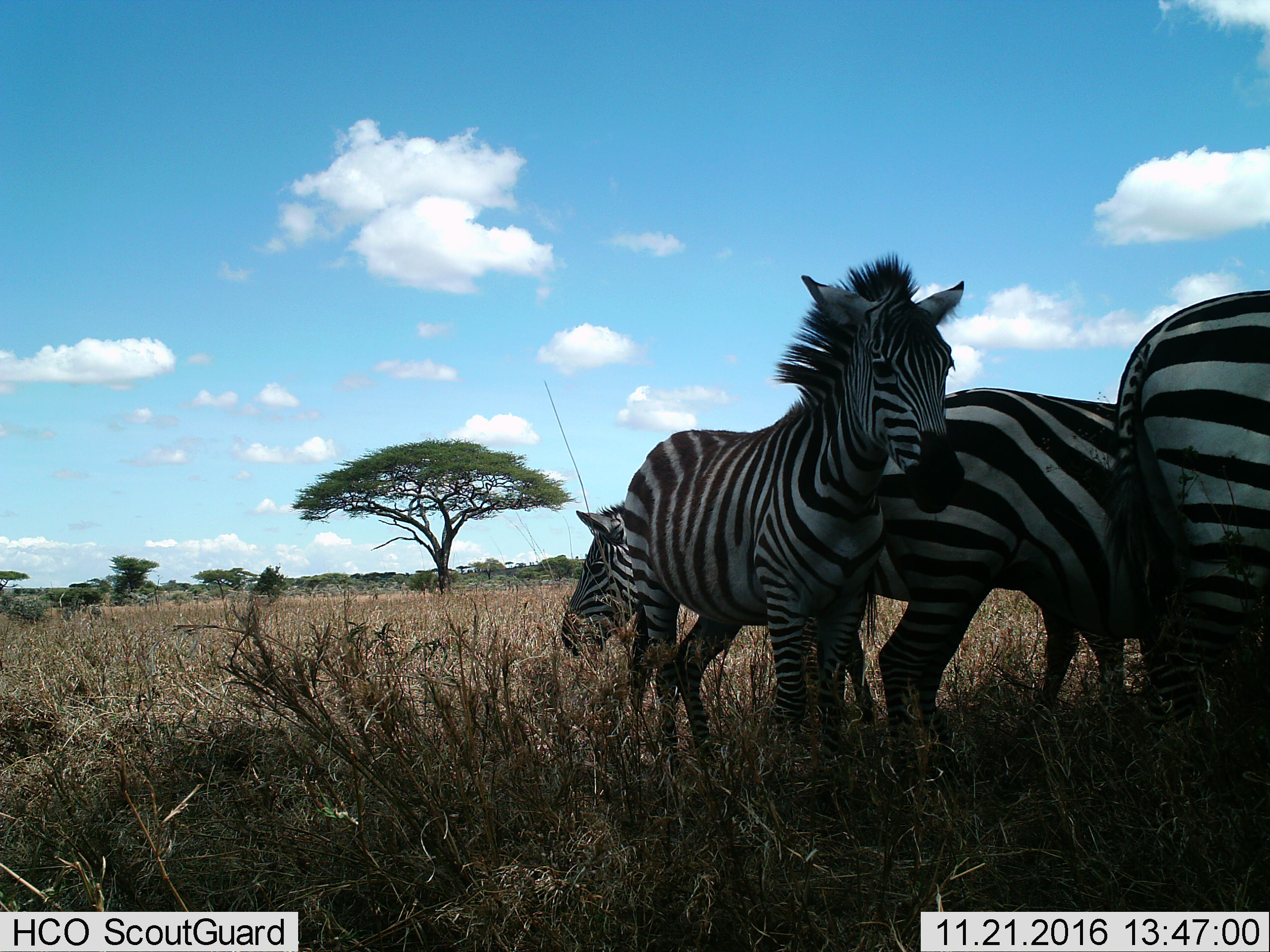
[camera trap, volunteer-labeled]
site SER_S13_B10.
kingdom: Animalia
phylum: Chordata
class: Mammalia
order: Perissodactyla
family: Equidae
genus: Equus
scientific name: Equus quagga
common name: plains zebra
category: zebraplains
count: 4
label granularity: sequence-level